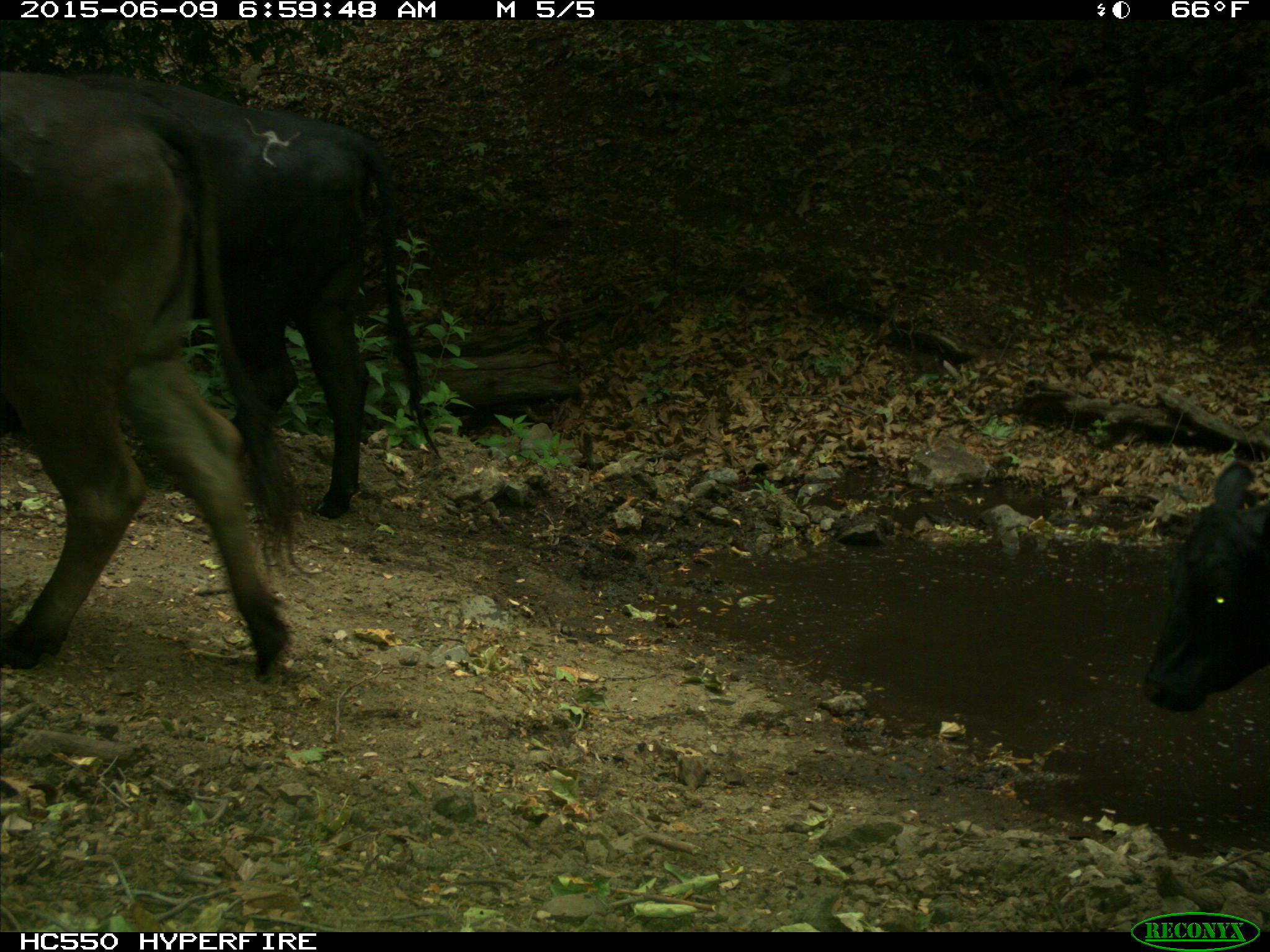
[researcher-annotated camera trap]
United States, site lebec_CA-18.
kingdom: Animalia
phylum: Chordata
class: Mammalia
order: Artiodactyla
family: Bovidae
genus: Bos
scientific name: Bos taurus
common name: domestic cow